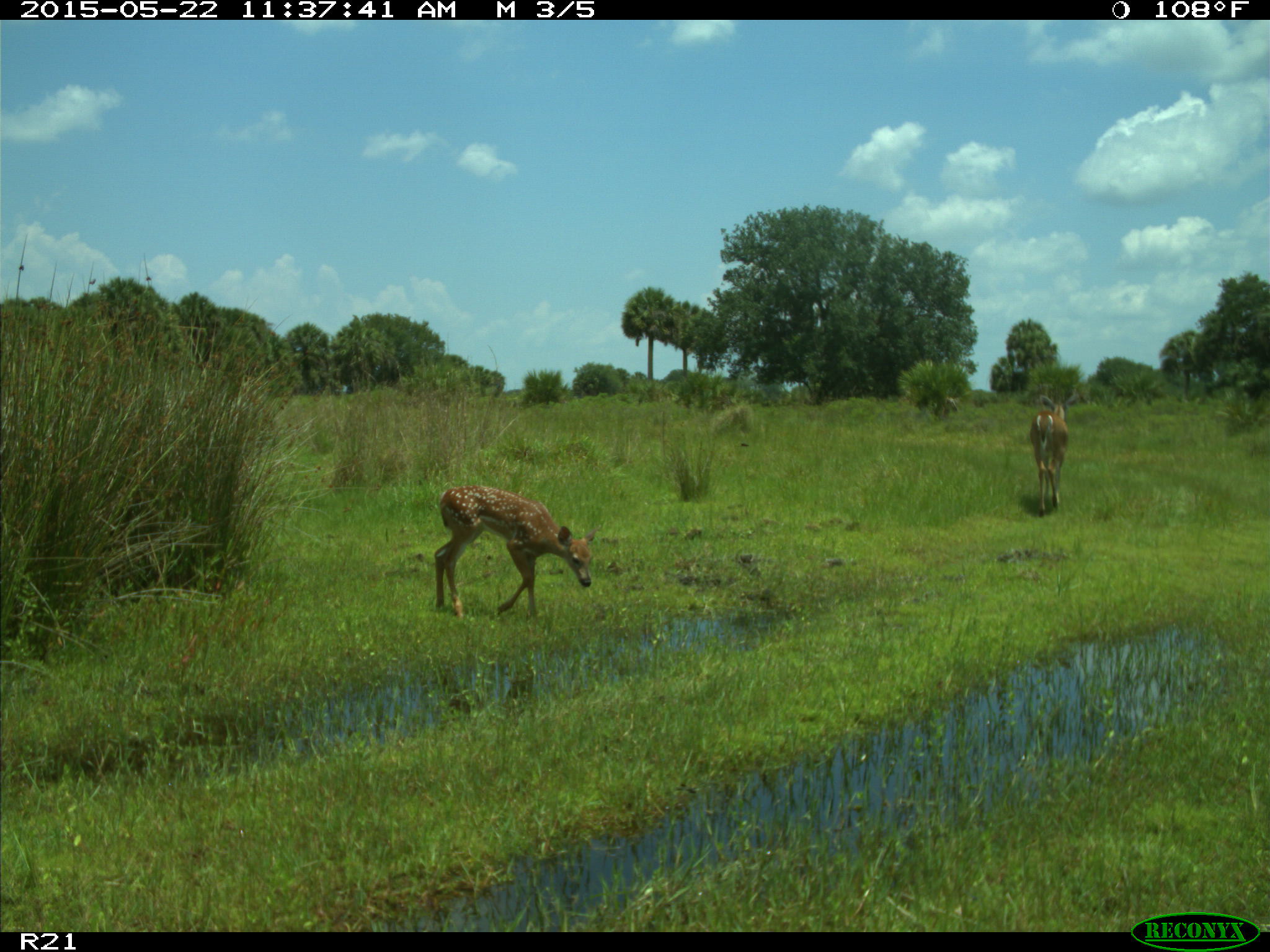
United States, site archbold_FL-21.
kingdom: Animalia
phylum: Chordata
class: Mammalia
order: Artiodactyla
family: Cervidae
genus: Odocoileus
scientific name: Odocoileus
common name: deer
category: unidentified deer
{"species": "unidentified deer (deer) (Odocoileus)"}